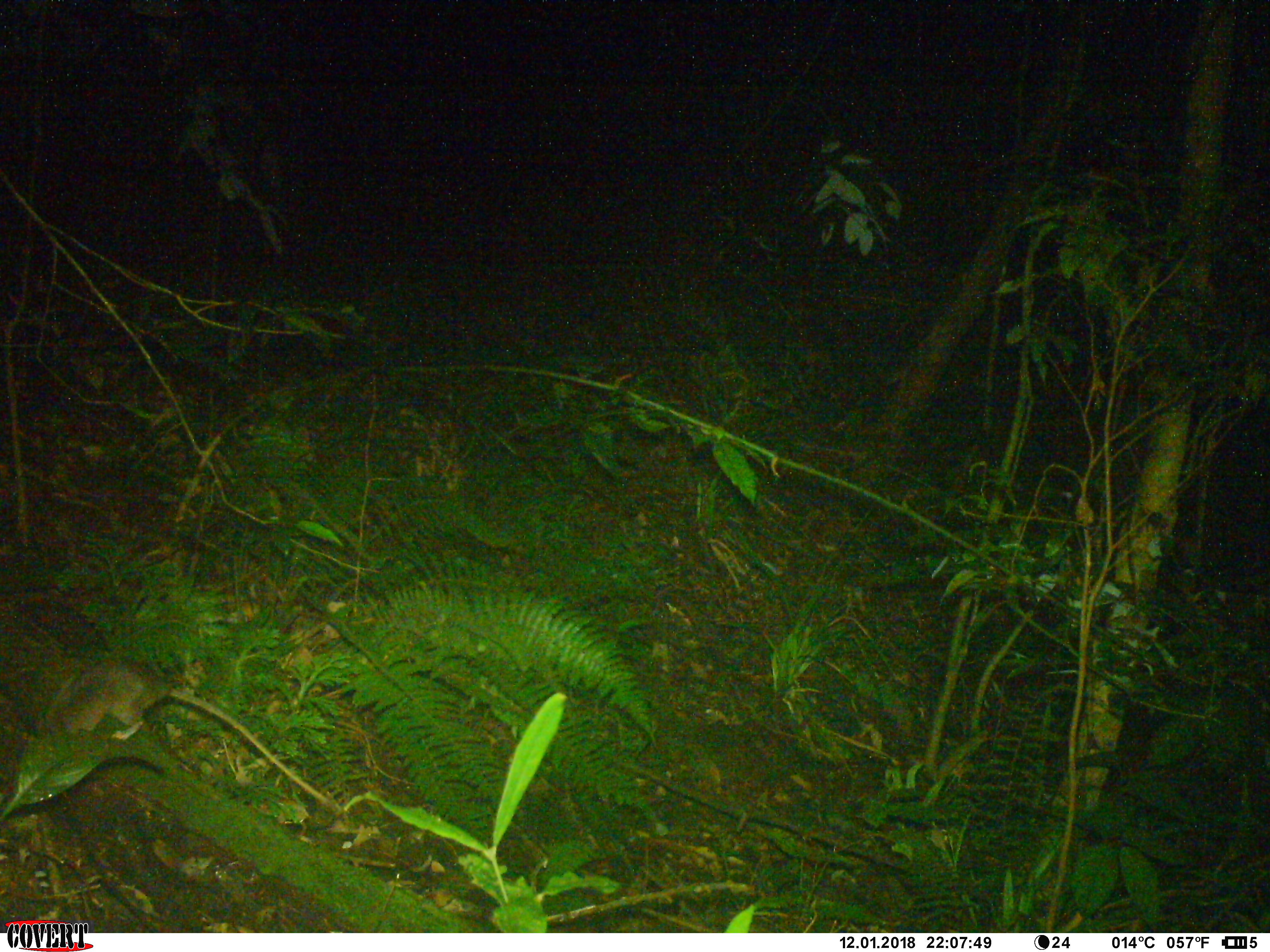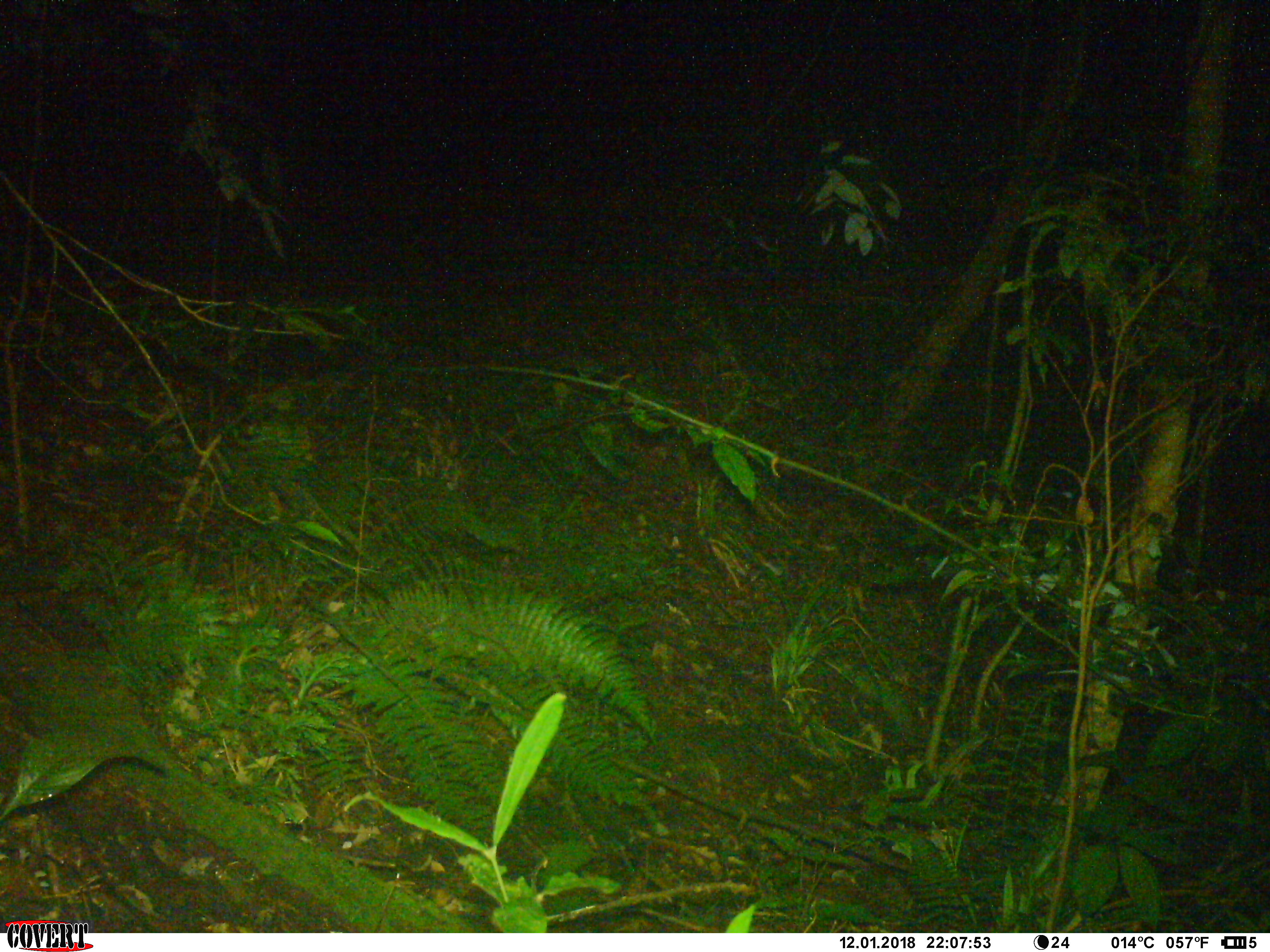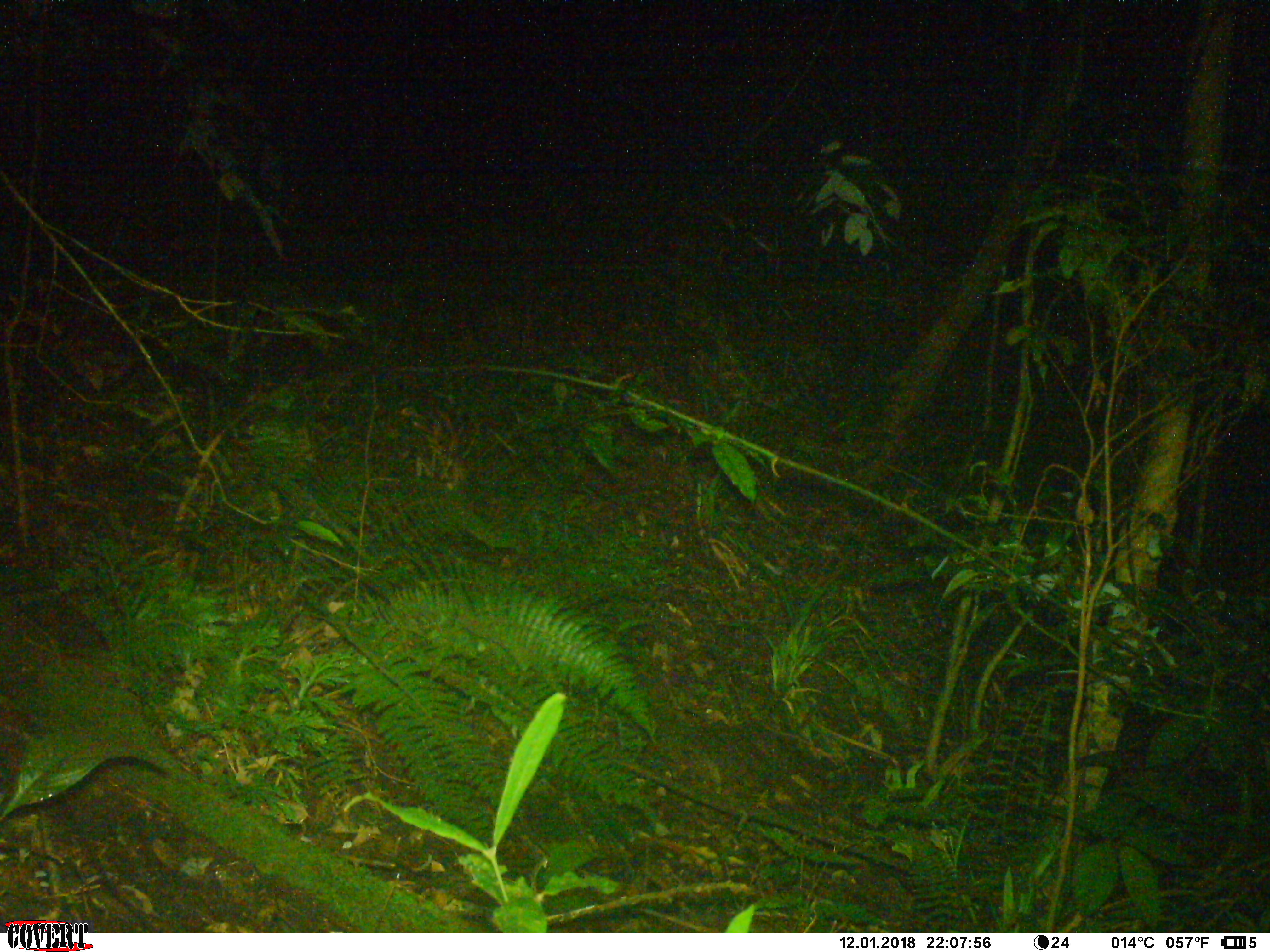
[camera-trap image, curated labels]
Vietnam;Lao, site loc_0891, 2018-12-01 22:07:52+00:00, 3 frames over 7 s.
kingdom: Animalia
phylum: Chordata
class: Mammalia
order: Rodentia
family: Muridae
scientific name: Muridae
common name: old-world mice and rats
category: unidentified murid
Unidentified murid (old-world mice and rats) (Muridae). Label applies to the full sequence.